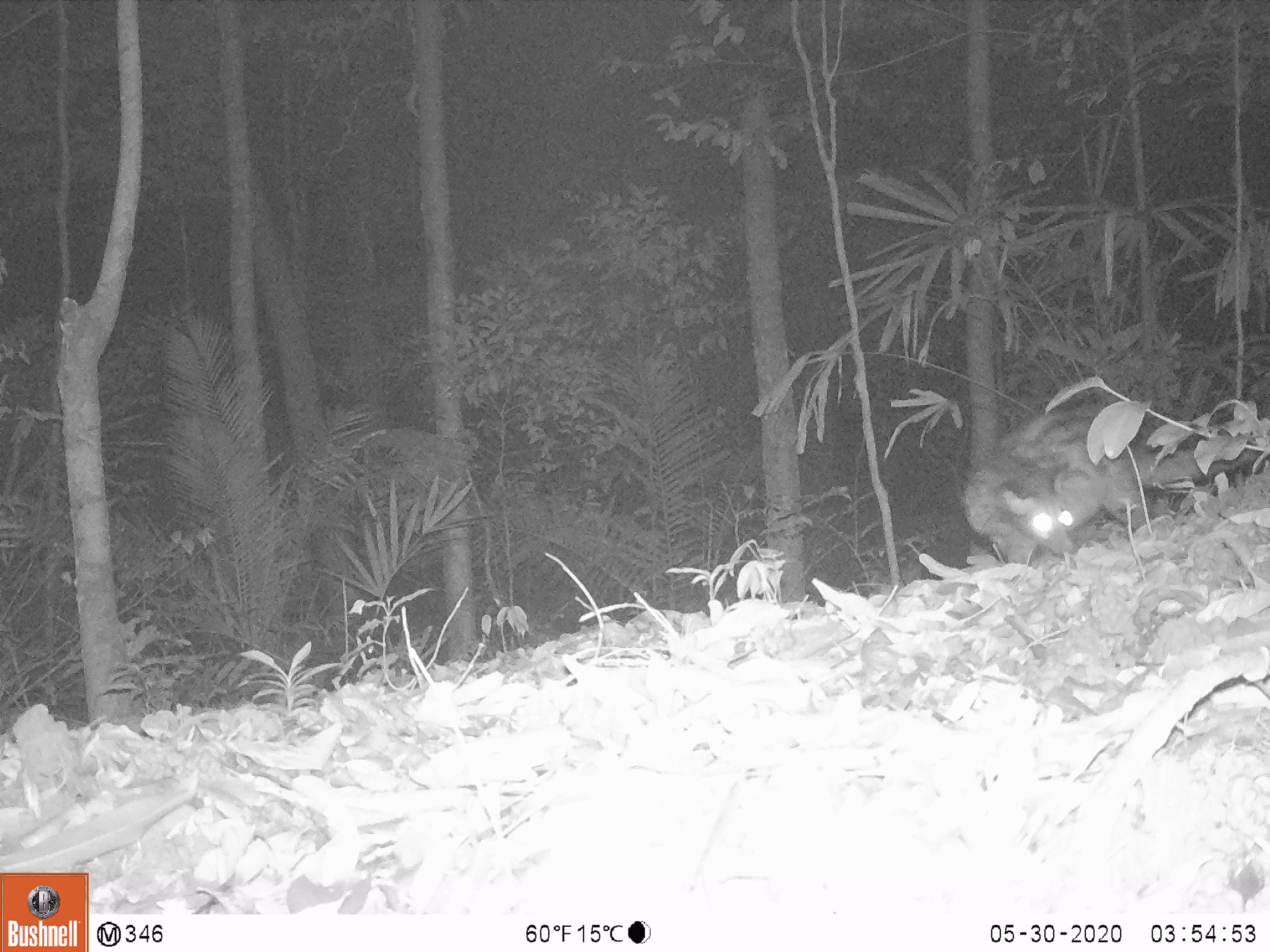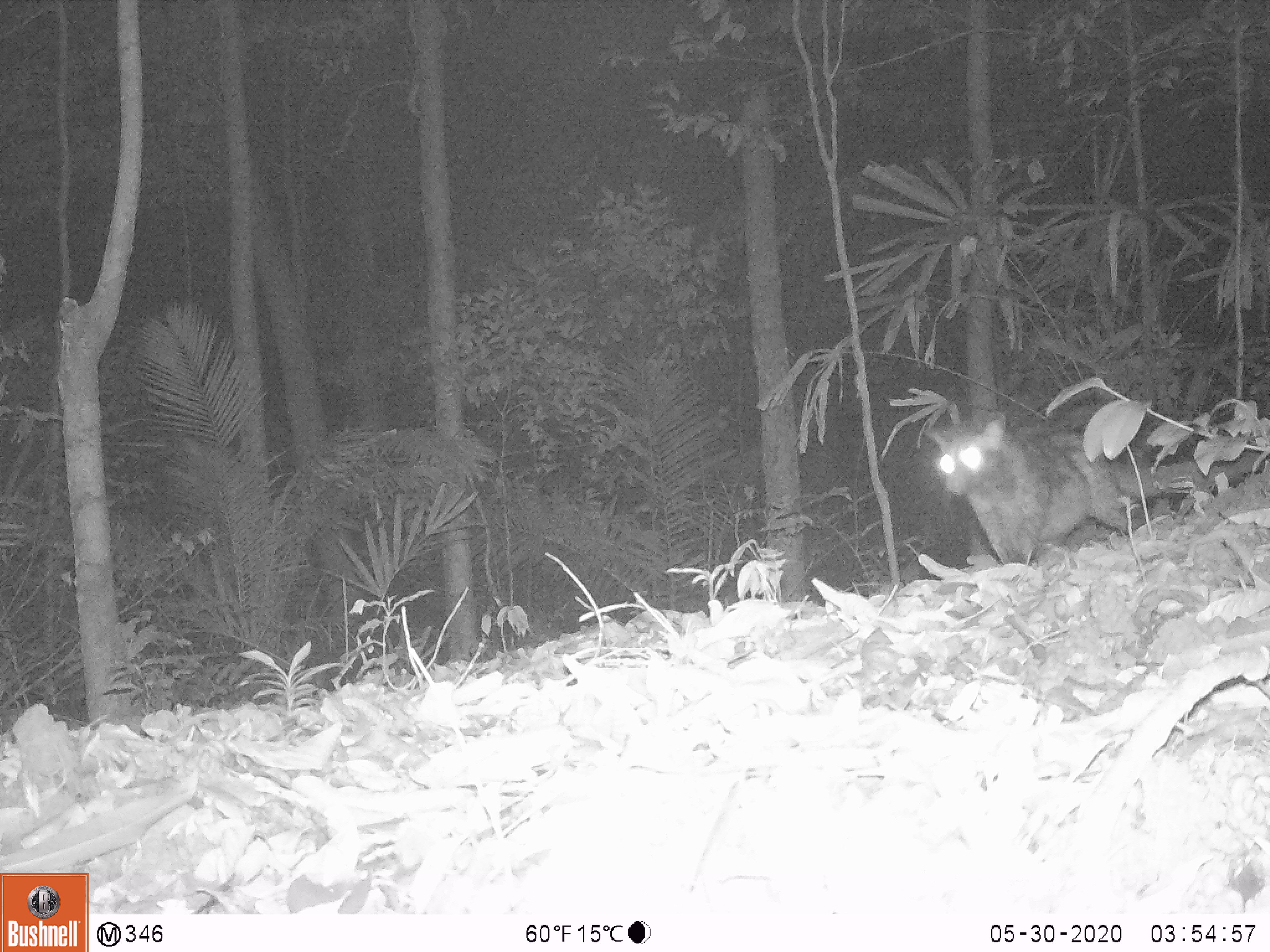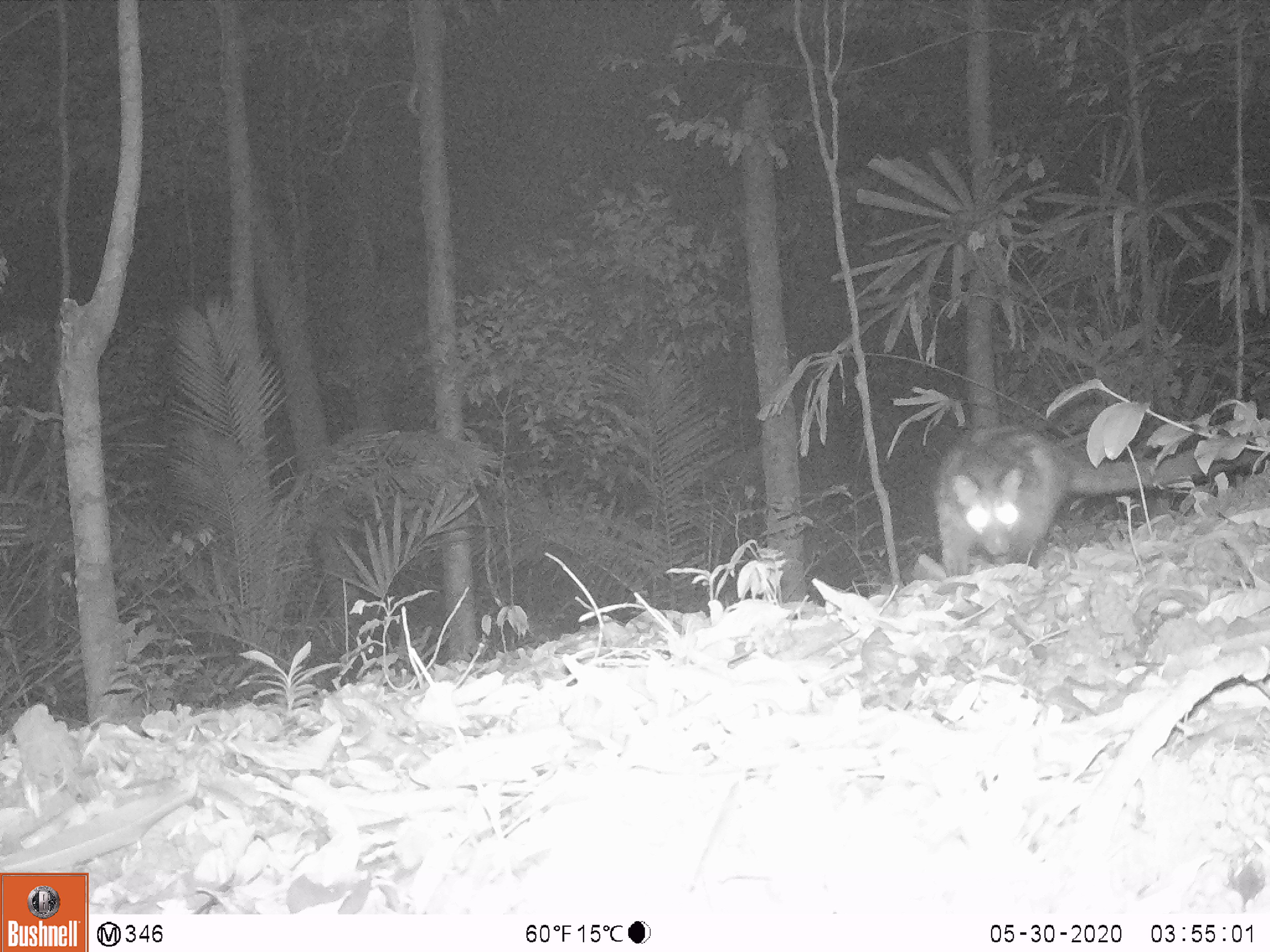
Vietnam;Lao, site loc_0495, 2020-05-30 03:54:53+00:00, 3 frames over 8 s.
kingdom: Animalia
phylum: Chordata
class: Mammalia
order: Carnivora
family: Viverridae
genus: Paradoxurus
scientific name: Paradoxurus hermaphroditus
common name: common palm civet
Common palm civet (Paradoxurus hermaphroditus). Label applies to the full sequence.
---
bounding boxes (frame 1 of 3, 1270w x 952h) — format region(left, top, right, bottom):
common palm civet: region(960, 402, 1255, 564)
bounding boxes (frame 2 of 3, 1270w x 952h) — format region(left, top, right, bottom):
common palm civet: region(923, 414, 1261, 563)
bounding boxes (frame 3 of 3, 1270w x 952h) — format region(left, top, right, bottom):
common palm civet: region(933, 421, 1261, 576)